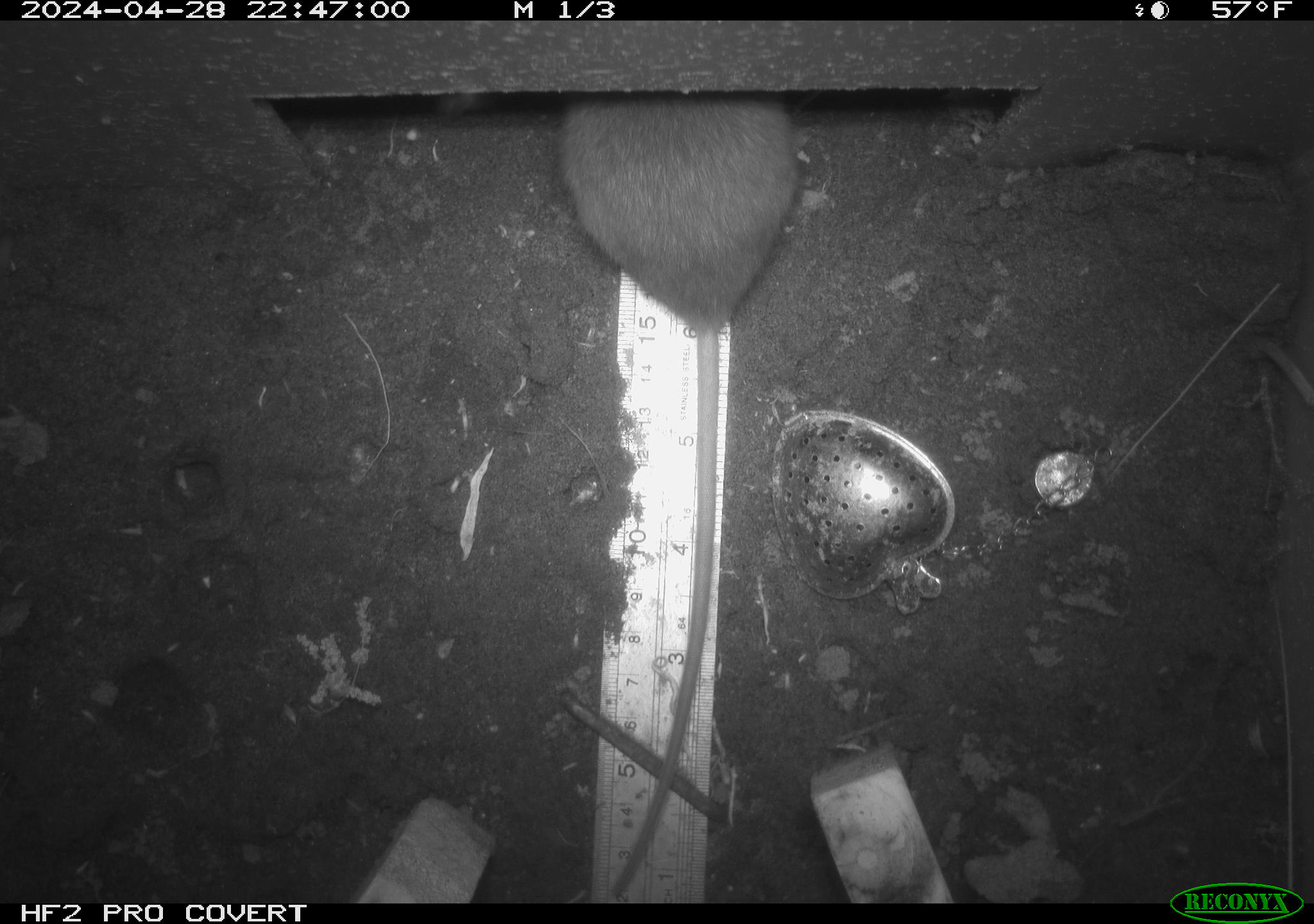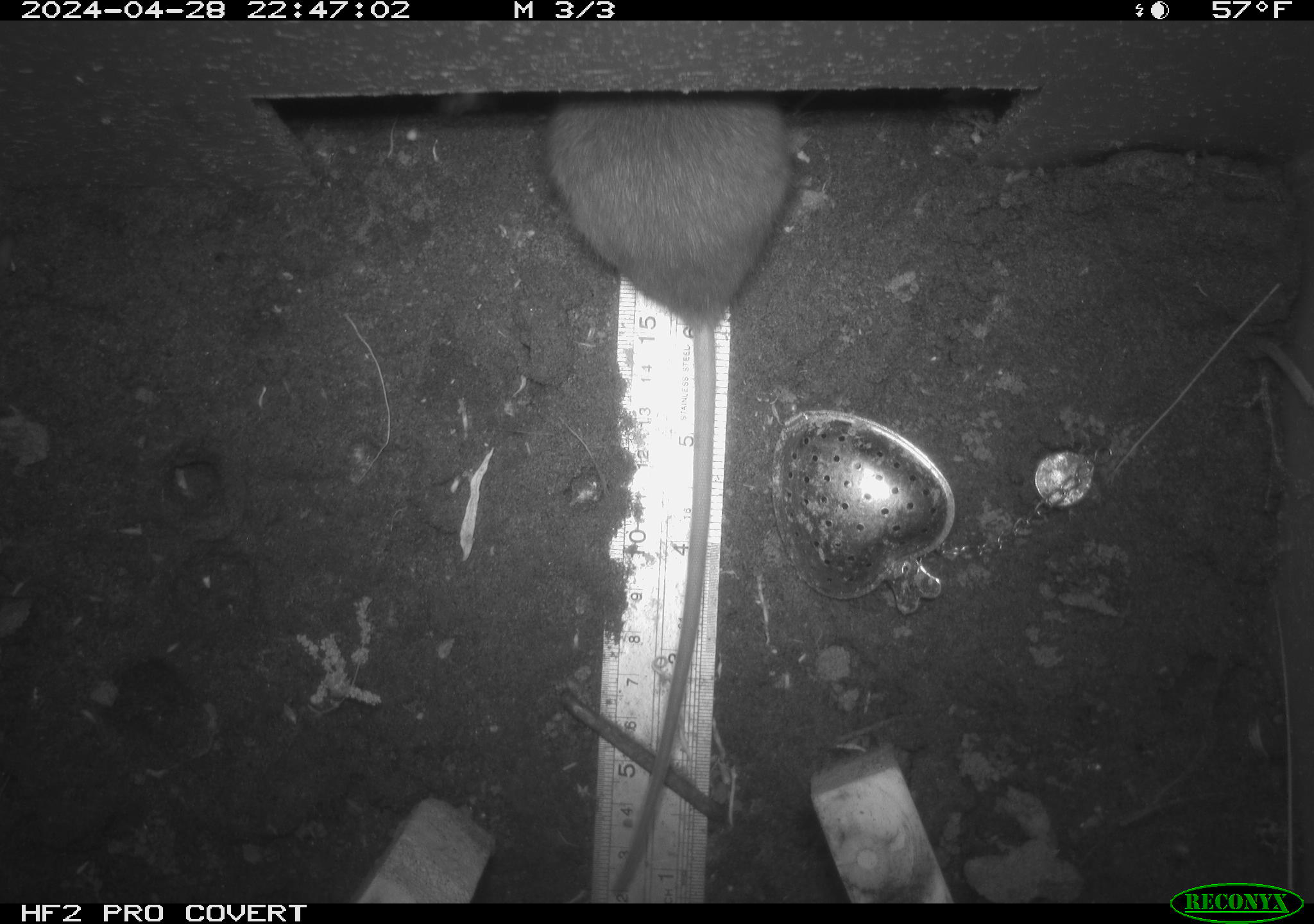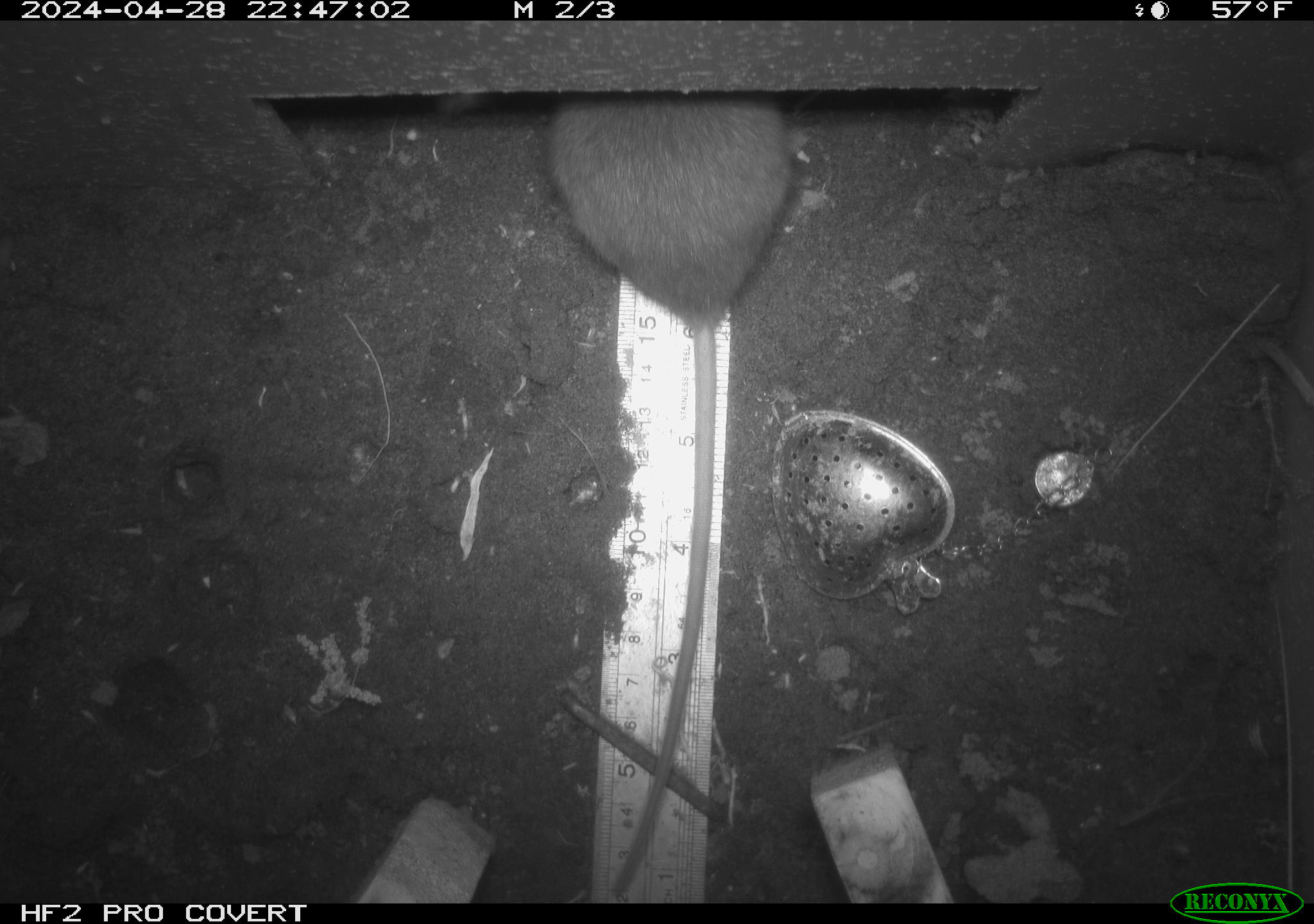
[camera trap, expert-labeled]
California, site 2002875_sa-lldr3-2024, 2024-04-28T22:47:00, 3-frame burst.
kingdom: Animalia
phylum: Chordata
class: Mammalia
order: Rodentia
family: Muridae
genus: Rattus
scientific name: Rattus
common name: rat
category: rattus species